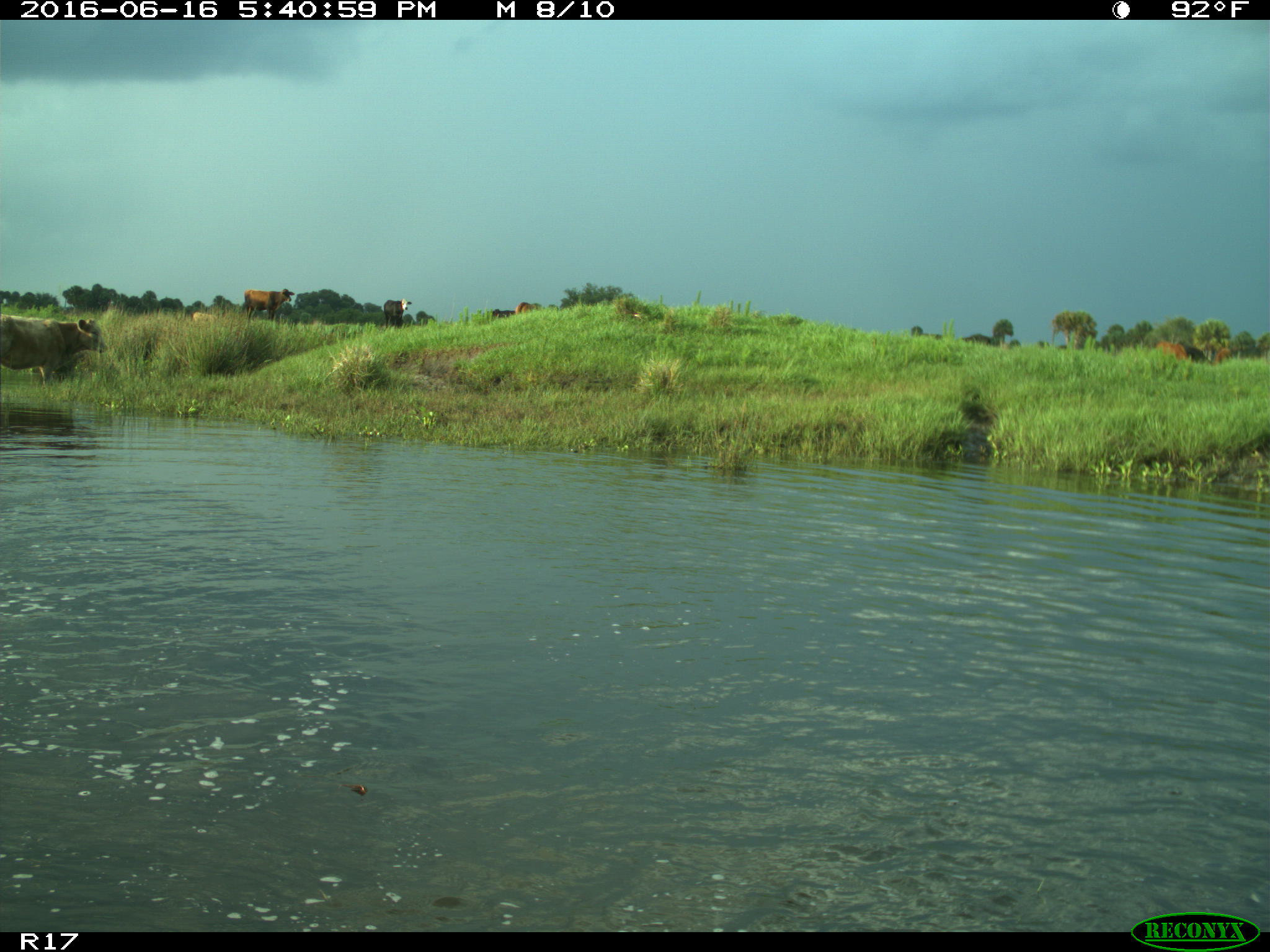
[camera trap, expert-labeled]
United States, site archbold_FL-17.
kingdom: Animalia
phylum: Chordata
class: Mammalia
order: Artiodactyla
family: Bovidae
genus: Bos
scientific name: Bos taurus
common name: domestic cow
Bos taurus (domestic cow).